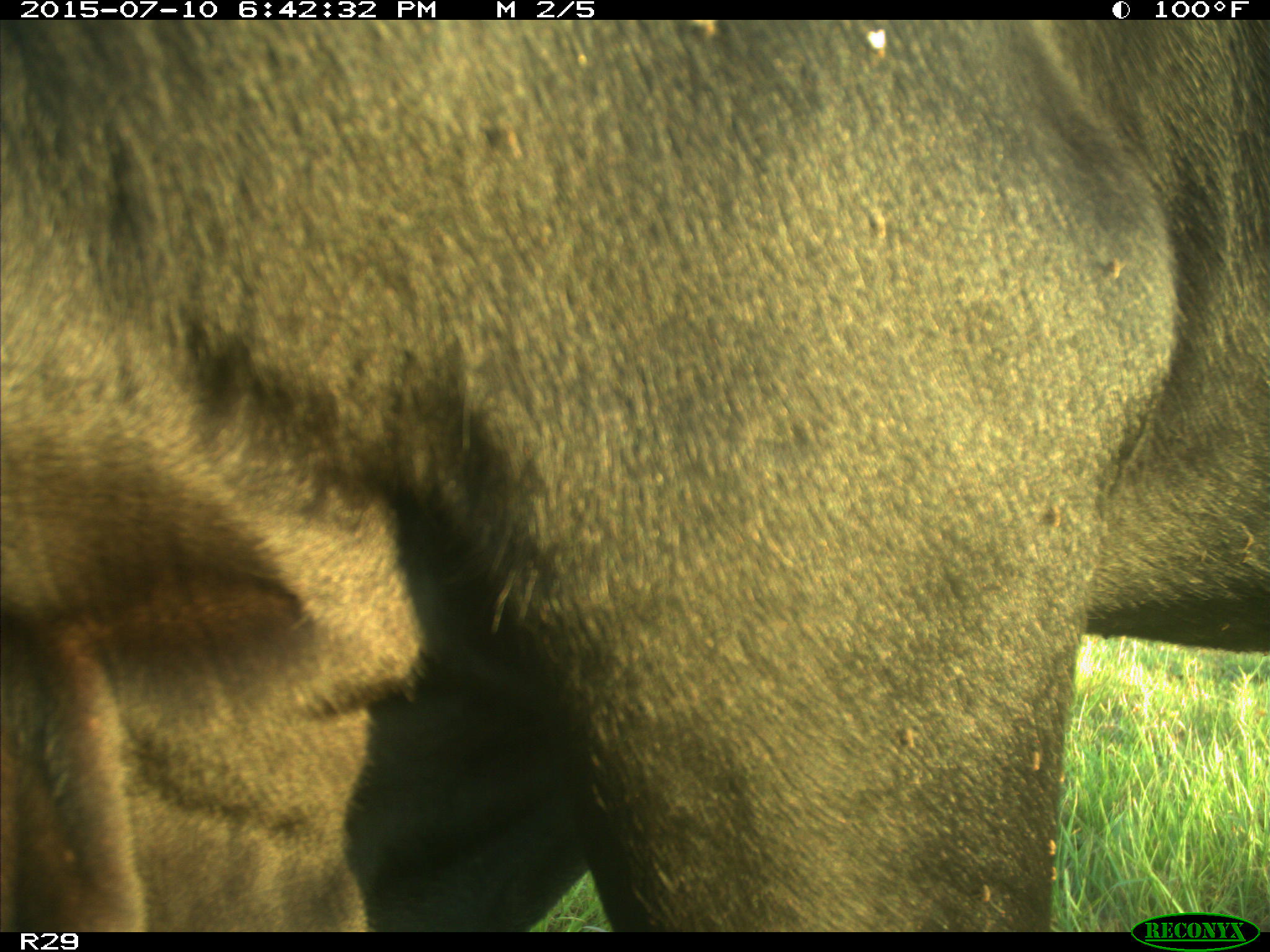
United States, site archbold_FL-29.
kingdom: Animalia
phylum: Chordata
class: Mammalia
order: Artiodactyla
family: Bovidae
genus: Bos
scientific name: Bos taurus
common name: domestic cow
Bos taurus (domestic cow).